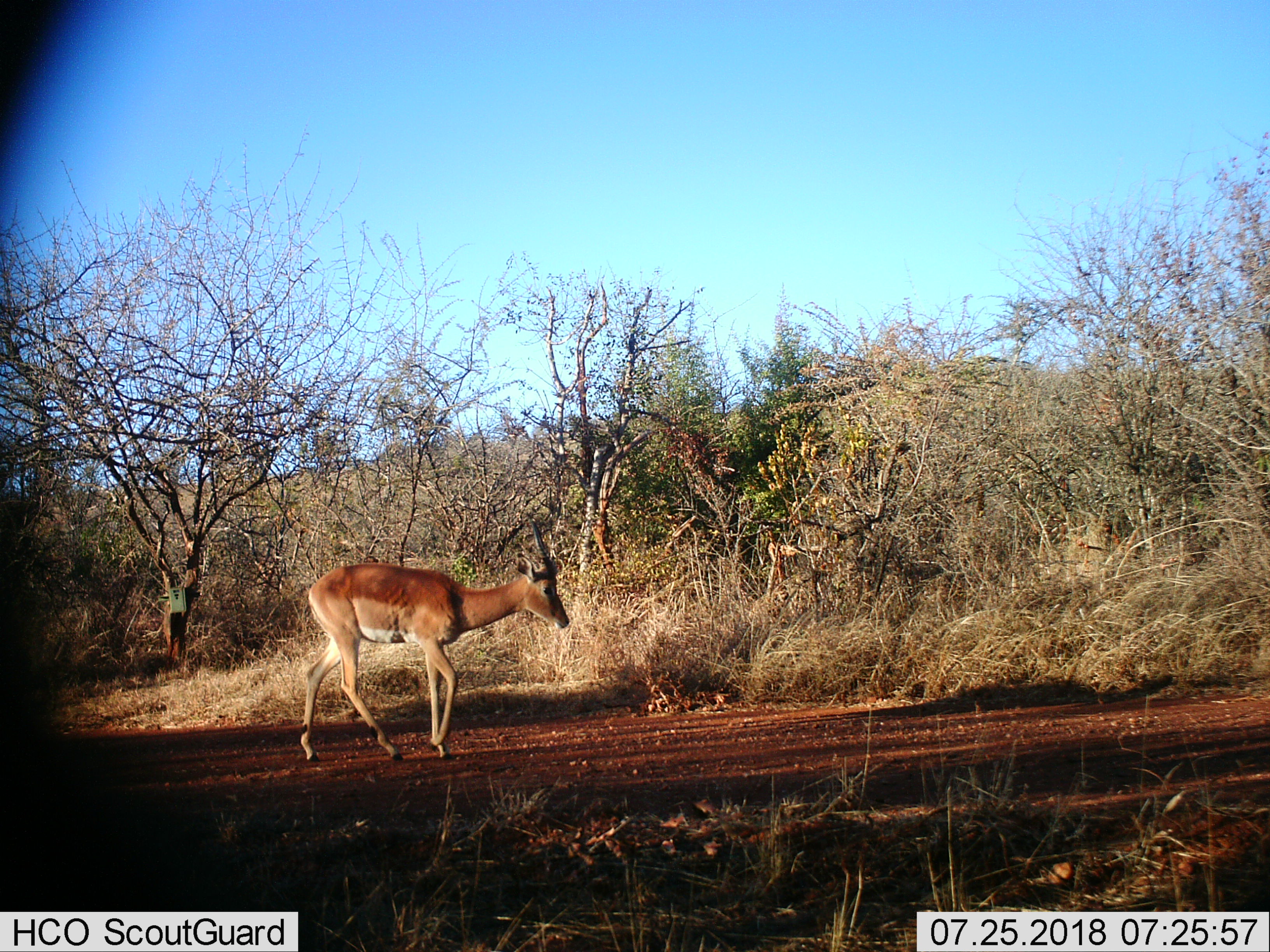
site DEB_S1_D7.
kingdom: Animalia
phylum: Chordata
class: Mammalia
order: Artiodactyla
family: Bovidae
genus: Aepyceros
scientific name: Aepyceros melampus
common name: impala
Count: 1.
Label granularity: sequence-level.